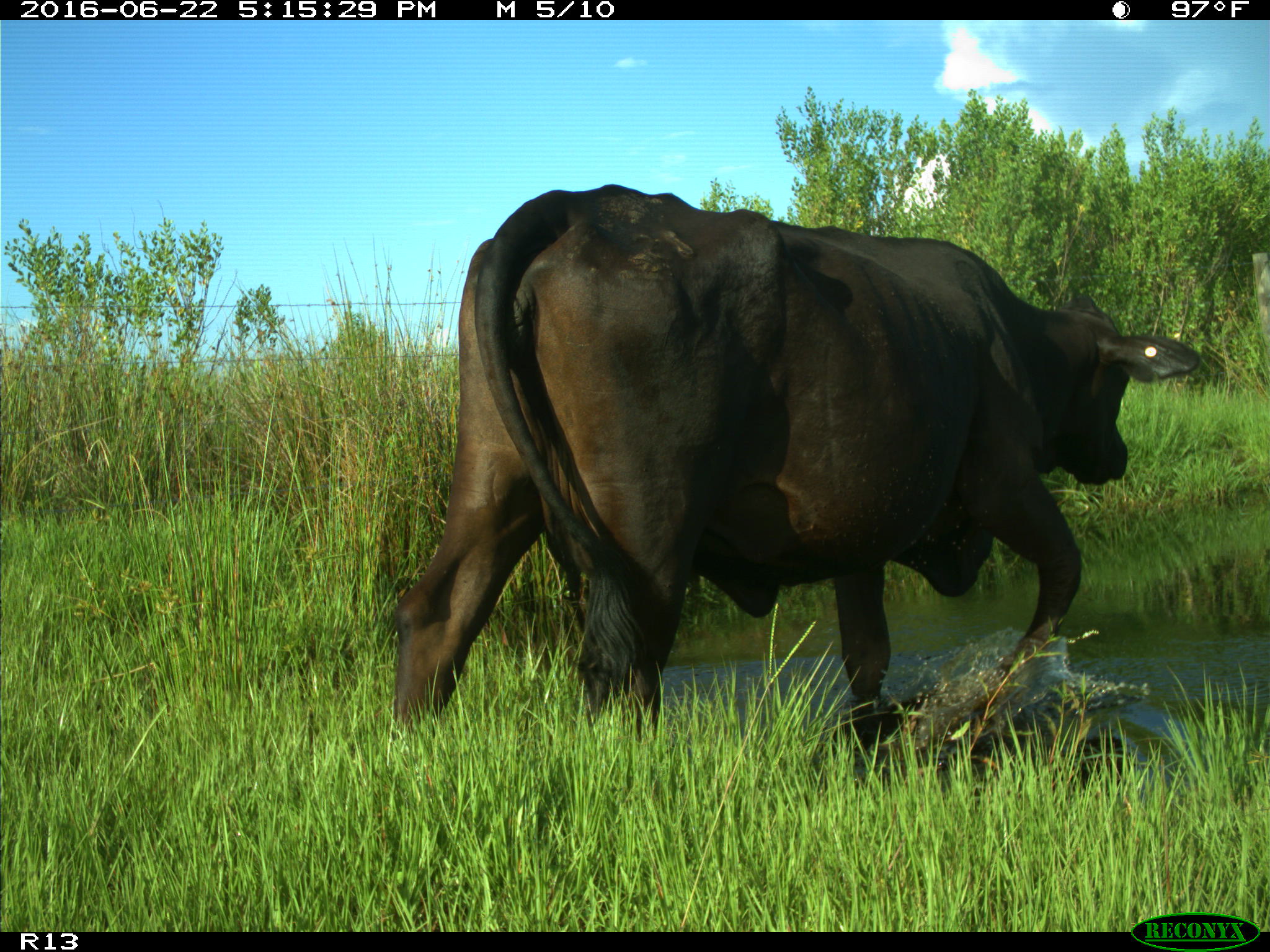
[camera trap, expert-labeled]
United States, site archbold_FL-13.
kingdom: Animalia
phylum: Chordata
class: Mammalia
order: Artiodactyla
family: Bovidae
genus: Bos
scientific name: Bos taurus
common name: domestic cow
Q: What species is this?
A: Bos taurus (domestic cow).